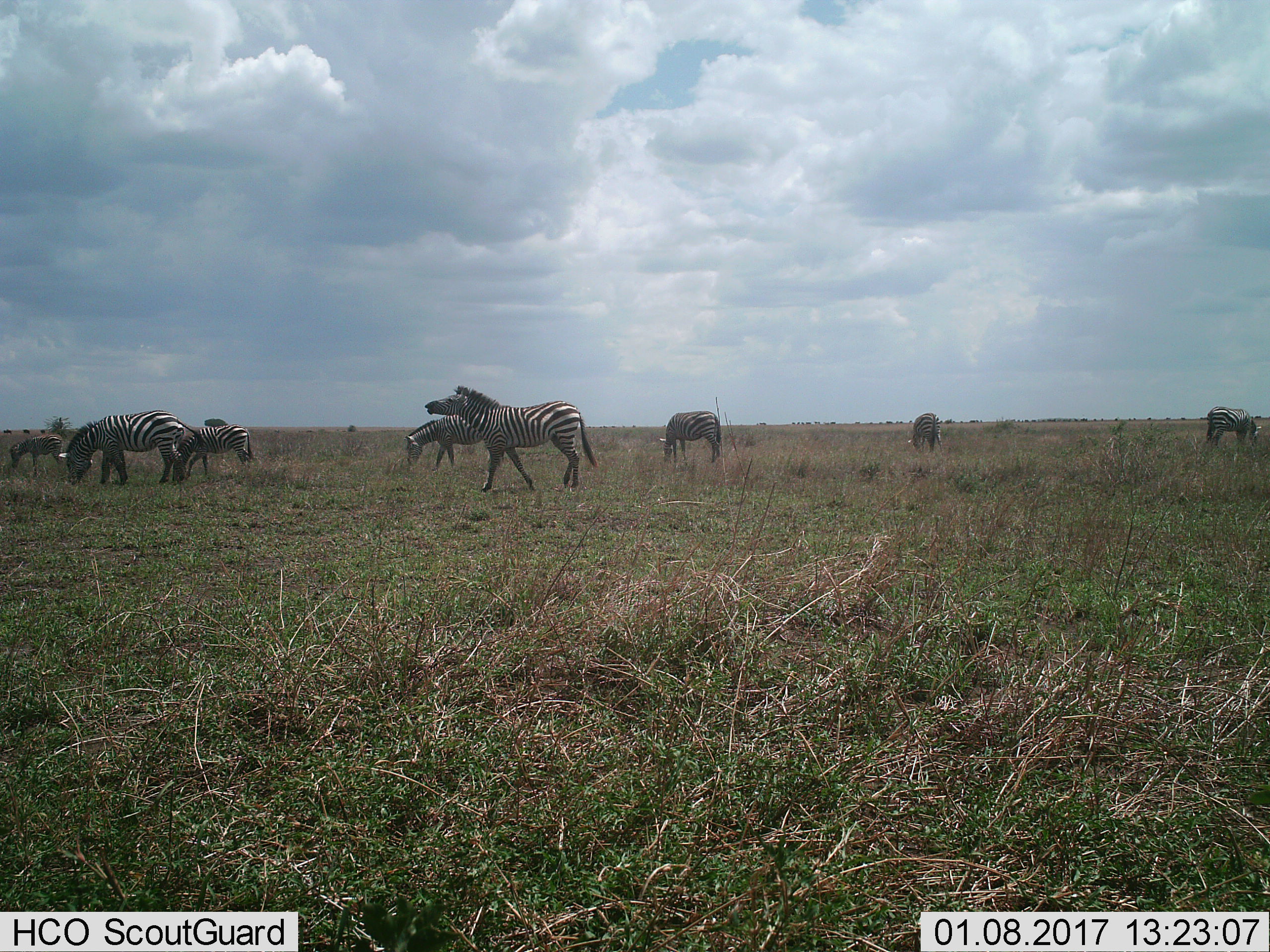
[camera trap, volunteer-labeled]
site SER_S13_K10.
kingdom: Animalia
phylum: Chordata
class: Mammalia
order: Perissodactyla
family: Equidae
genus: Equus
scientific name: Equus quagga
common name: plains zebra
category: zebraplains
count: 8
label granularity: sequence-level